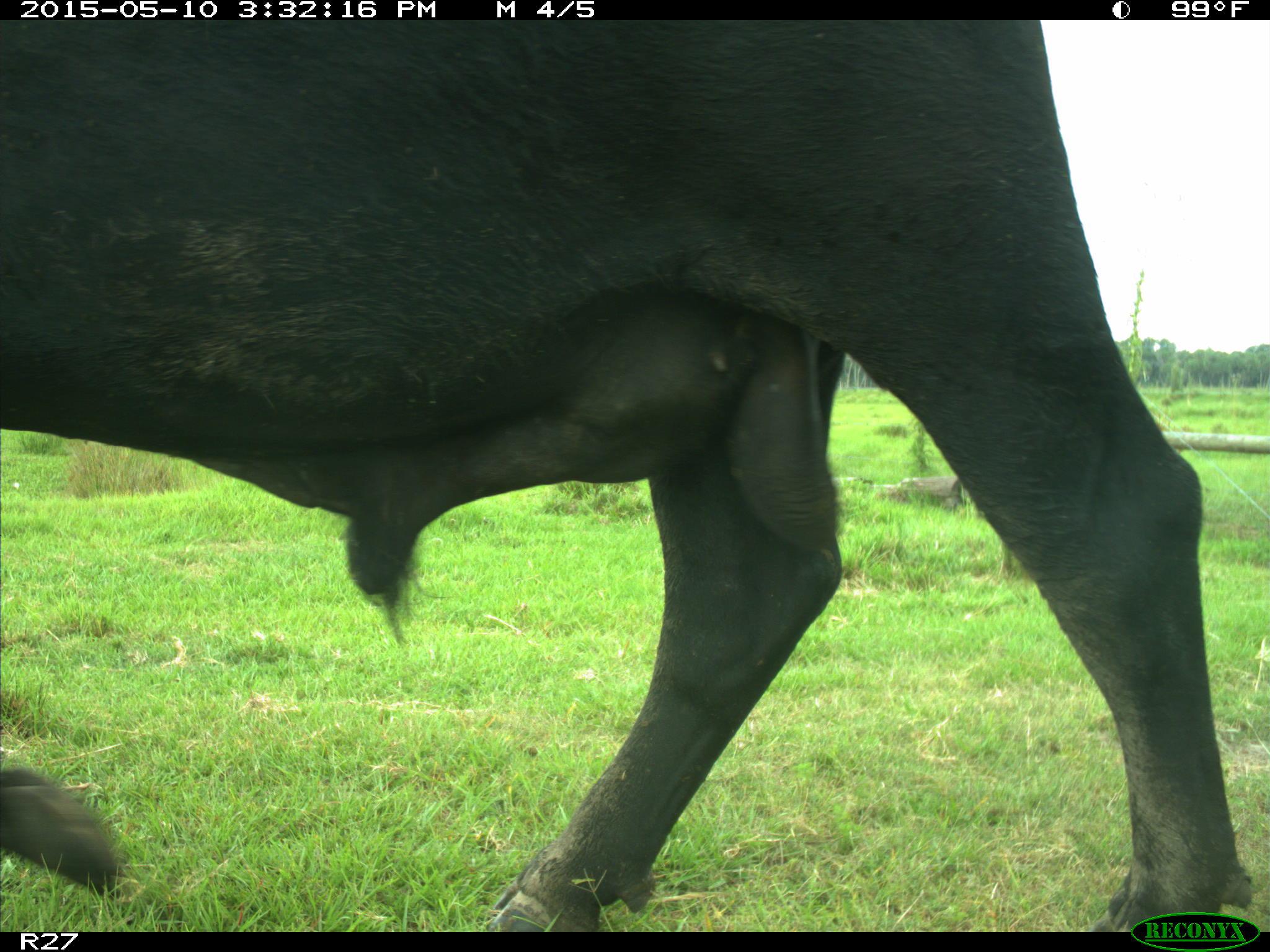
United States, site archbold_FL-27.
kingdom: Animalia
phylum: Chordata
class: Mammalia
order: Artiodactyla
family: Bovidae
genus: Bos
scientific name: Bos taurus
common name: domestic cow